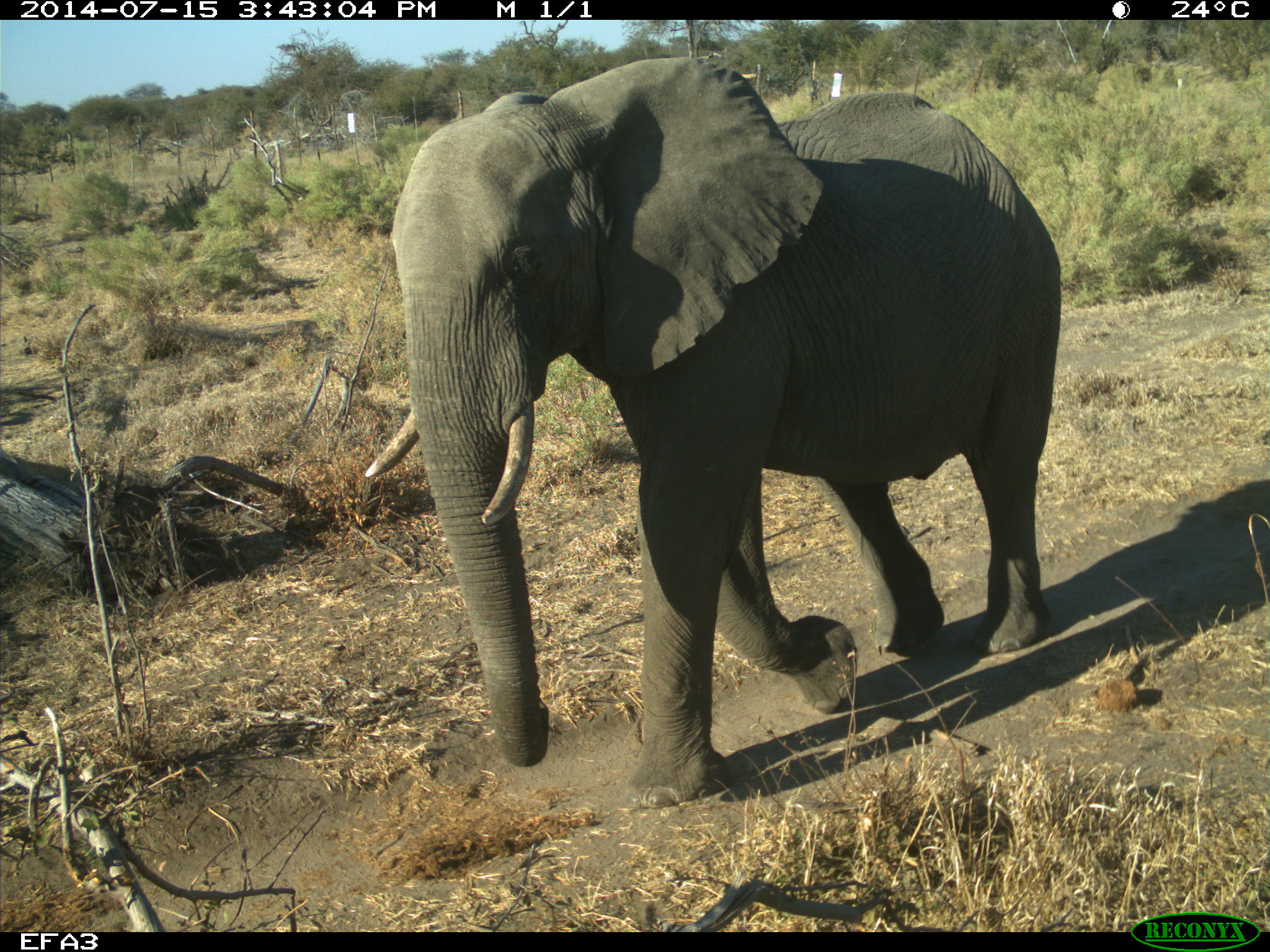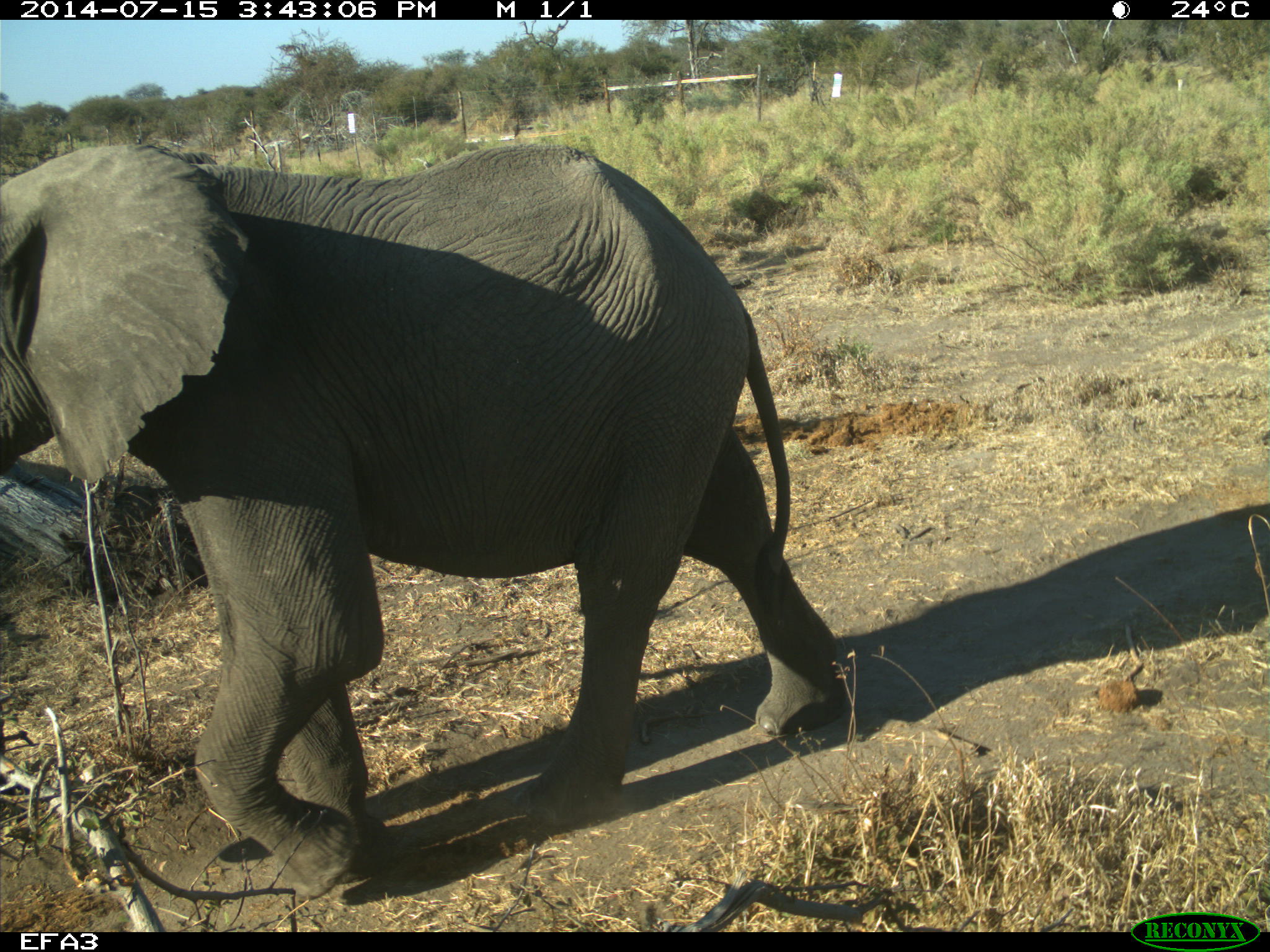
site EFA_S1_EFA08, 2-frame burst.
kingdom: Animalia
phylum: Chordata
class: Mammalia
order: Proboscidea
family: Elephantidae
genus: Loxodonta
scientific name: Loxodonta africana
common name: african bush elephant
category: elephant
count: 1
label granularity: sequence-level